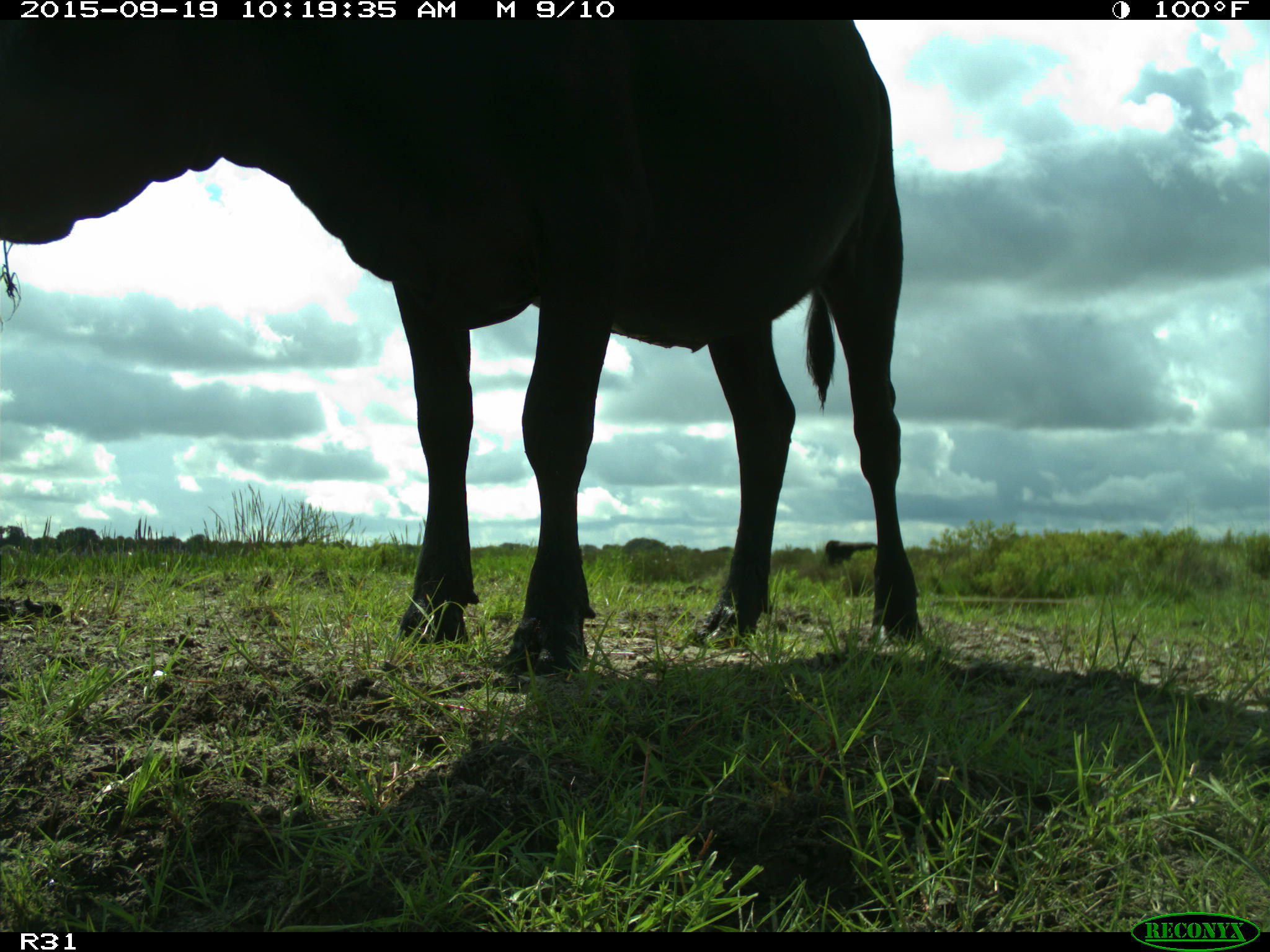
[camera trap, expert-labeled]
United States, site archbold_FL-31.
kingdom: Animalia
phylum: Chordata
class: Mammalia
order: Artiodactyla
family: Bovidae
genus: Bos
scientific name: Bos taurus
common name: domestic cow